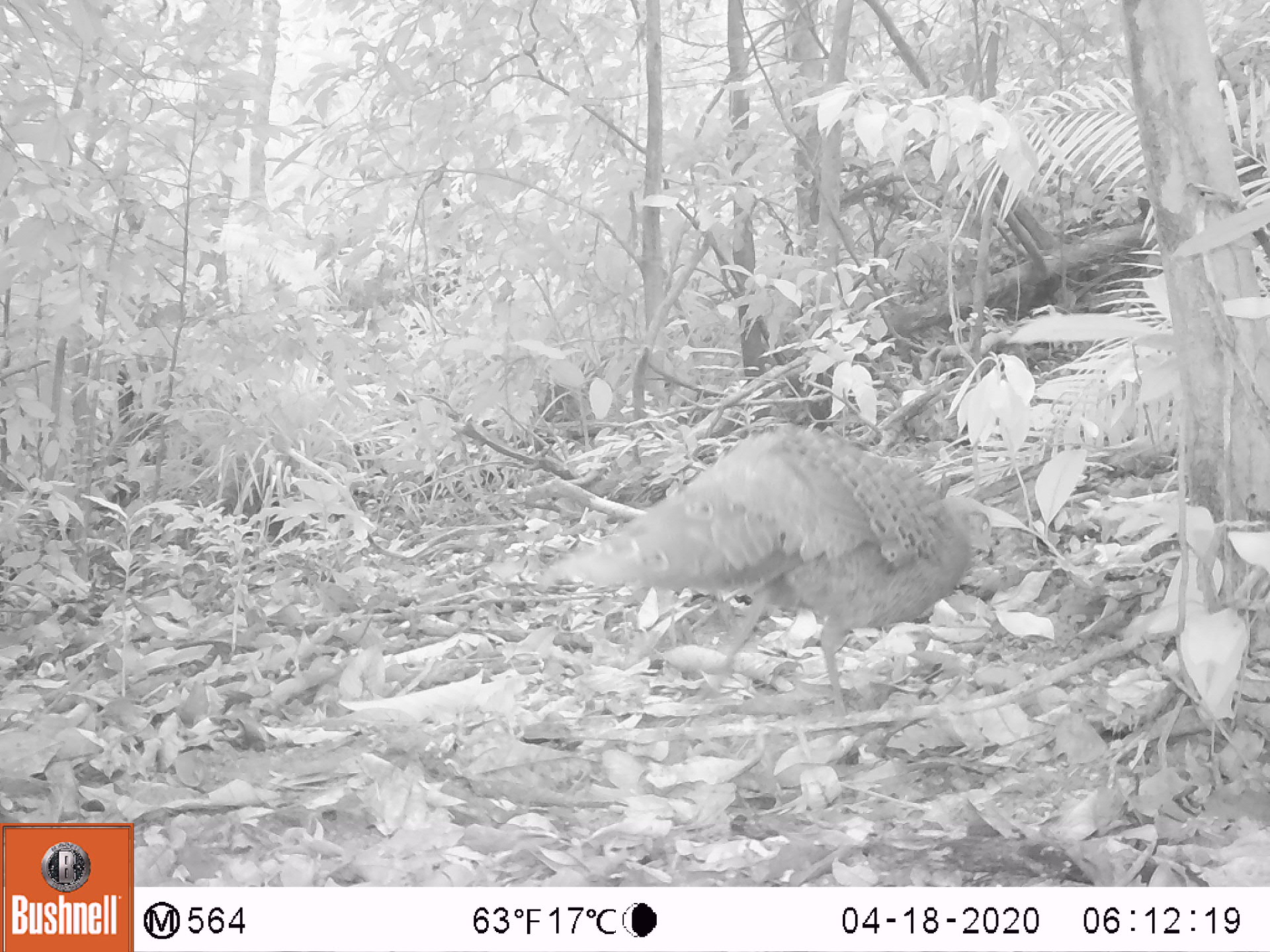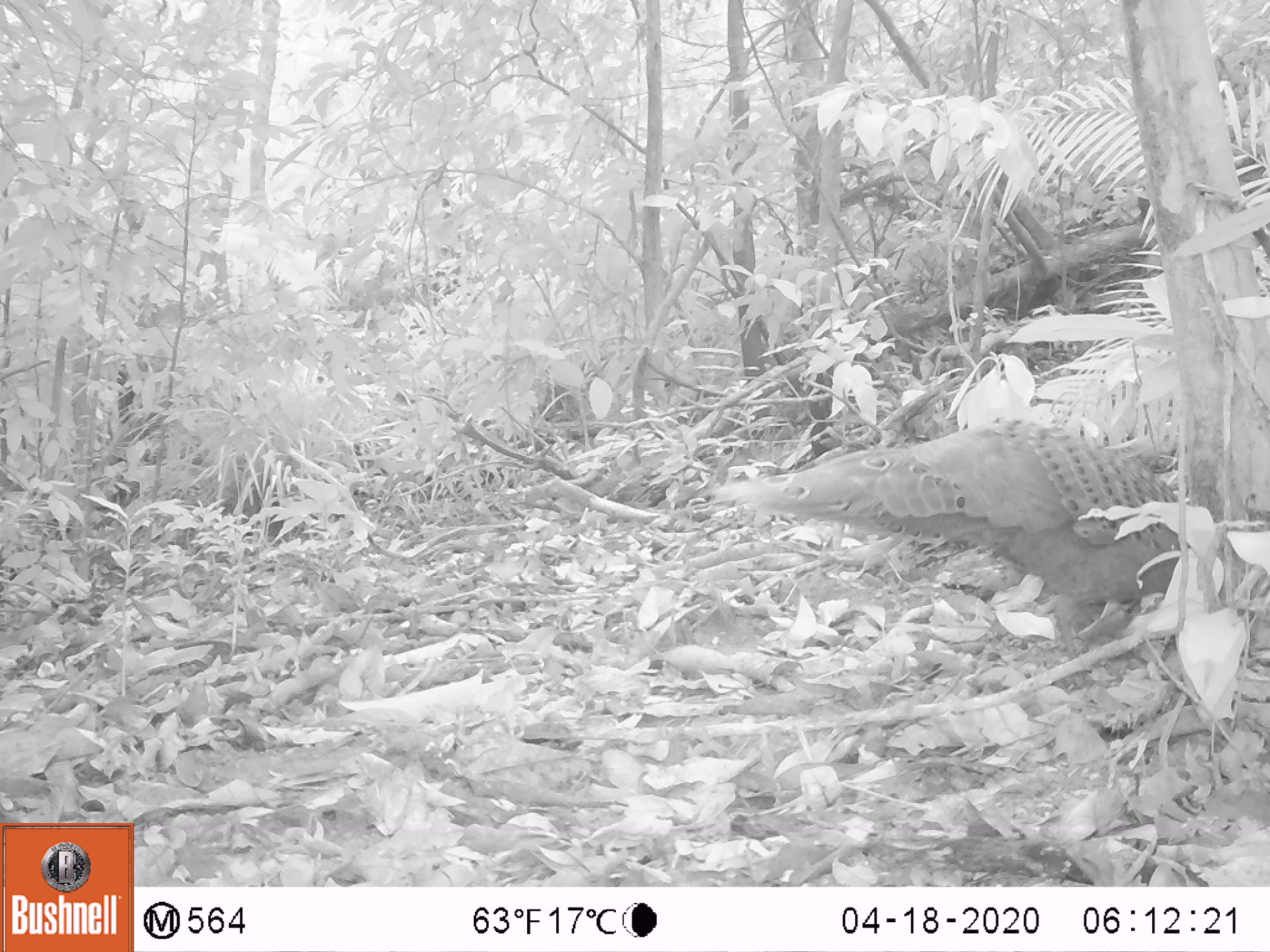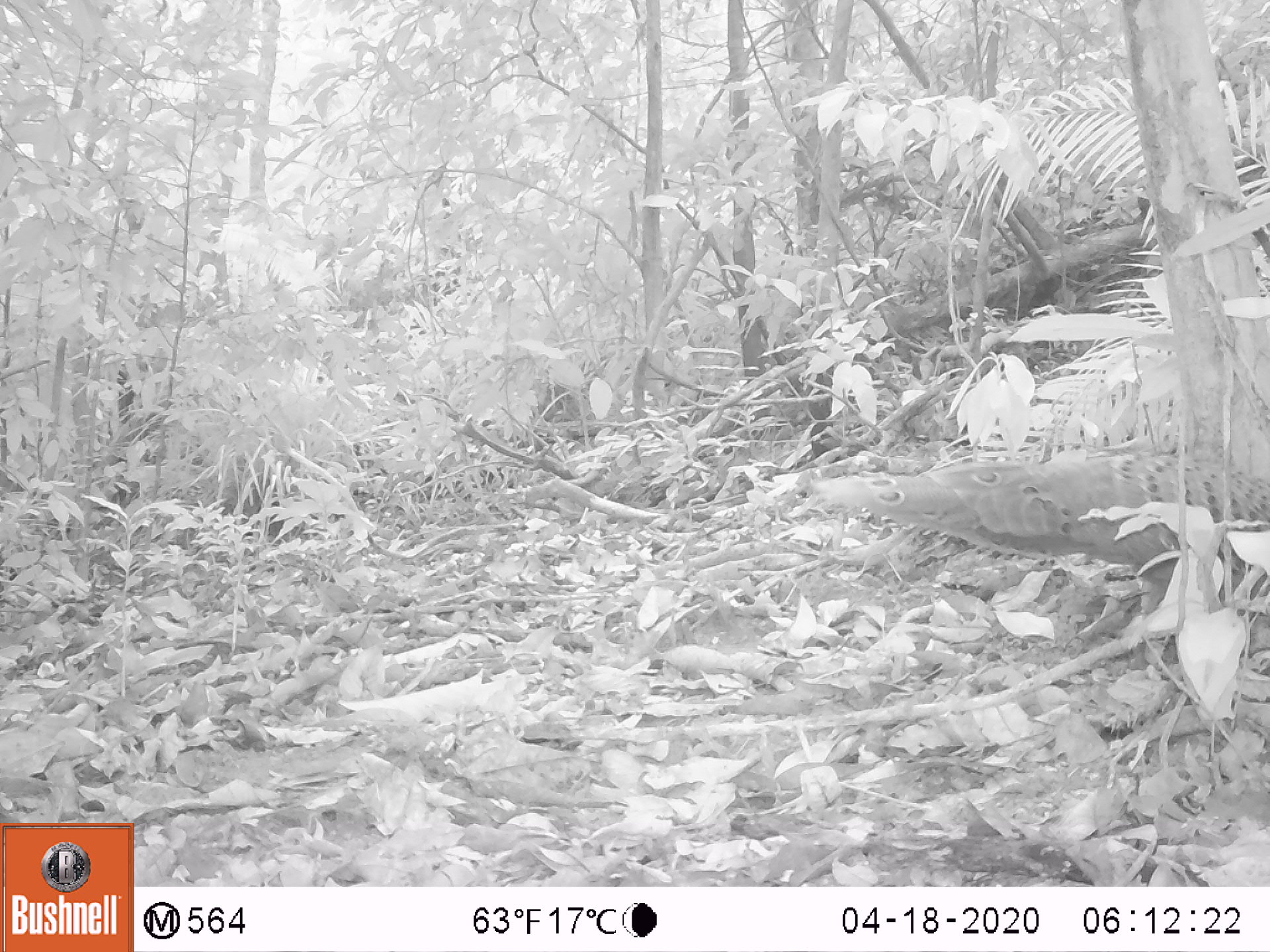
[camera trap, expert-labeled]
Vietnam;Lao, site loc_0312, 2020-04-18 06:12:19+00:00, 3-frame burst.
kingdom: Animalia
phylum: Chordata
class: Aves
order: Galliformes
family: Phasianidae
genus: Polyplectron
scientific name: Polyplectron bicalcaratum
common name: gray peacock-pheasant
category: grey peacock pheasant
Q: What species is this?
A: Grey peacock pheasant (gray peacock-pheasant) (Polyplectron bicalcaratum).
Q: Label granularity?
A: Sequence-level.